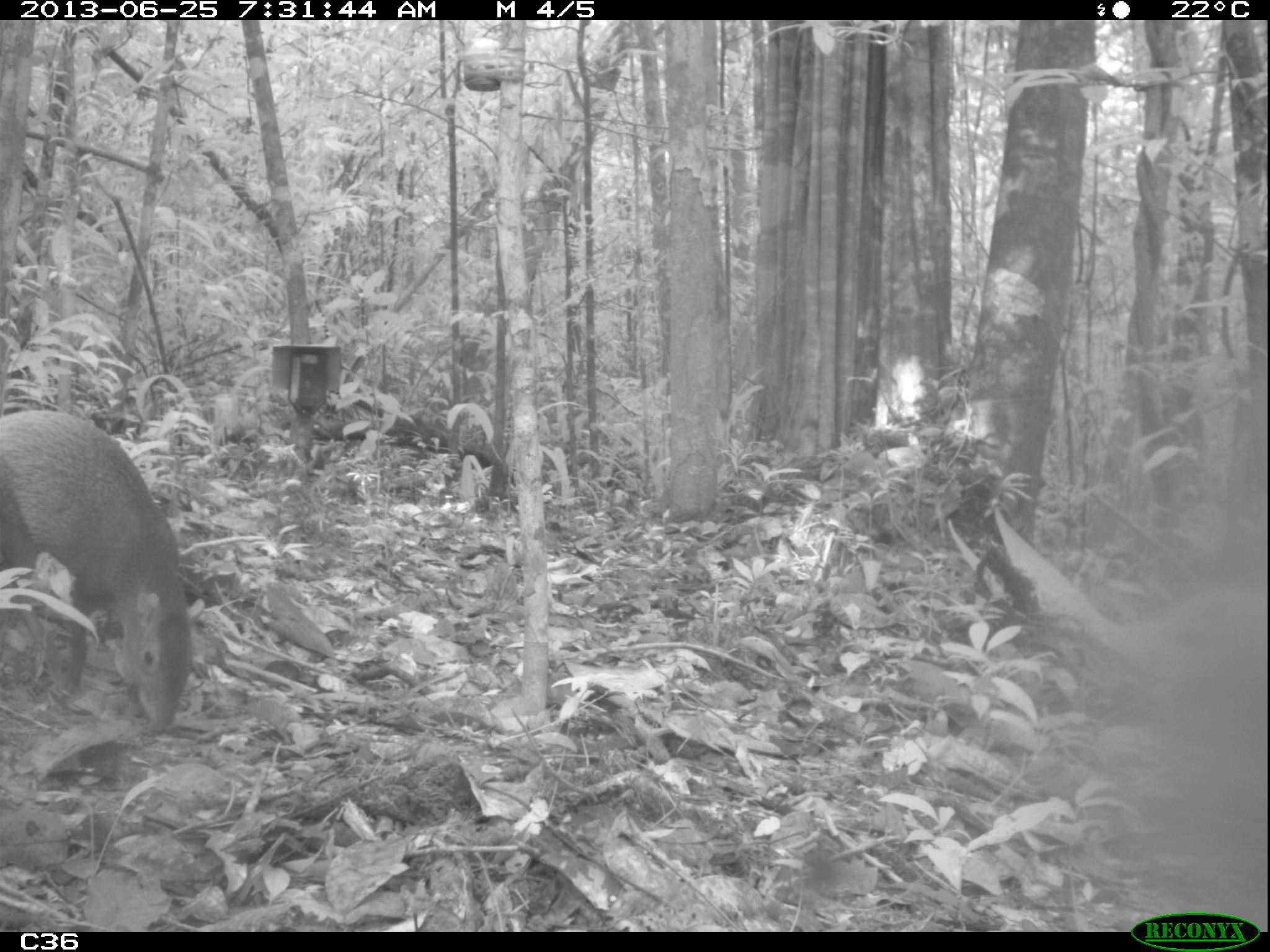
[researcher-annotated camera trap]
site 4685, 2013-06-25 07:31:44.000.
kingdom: Animalia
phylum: Chordata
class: Mammalia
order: Rodentia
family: Dasyproctidae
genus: Dasyprocta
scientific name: Dasyprocta leporina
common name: red-rumped agouti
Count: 1.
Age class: adult.